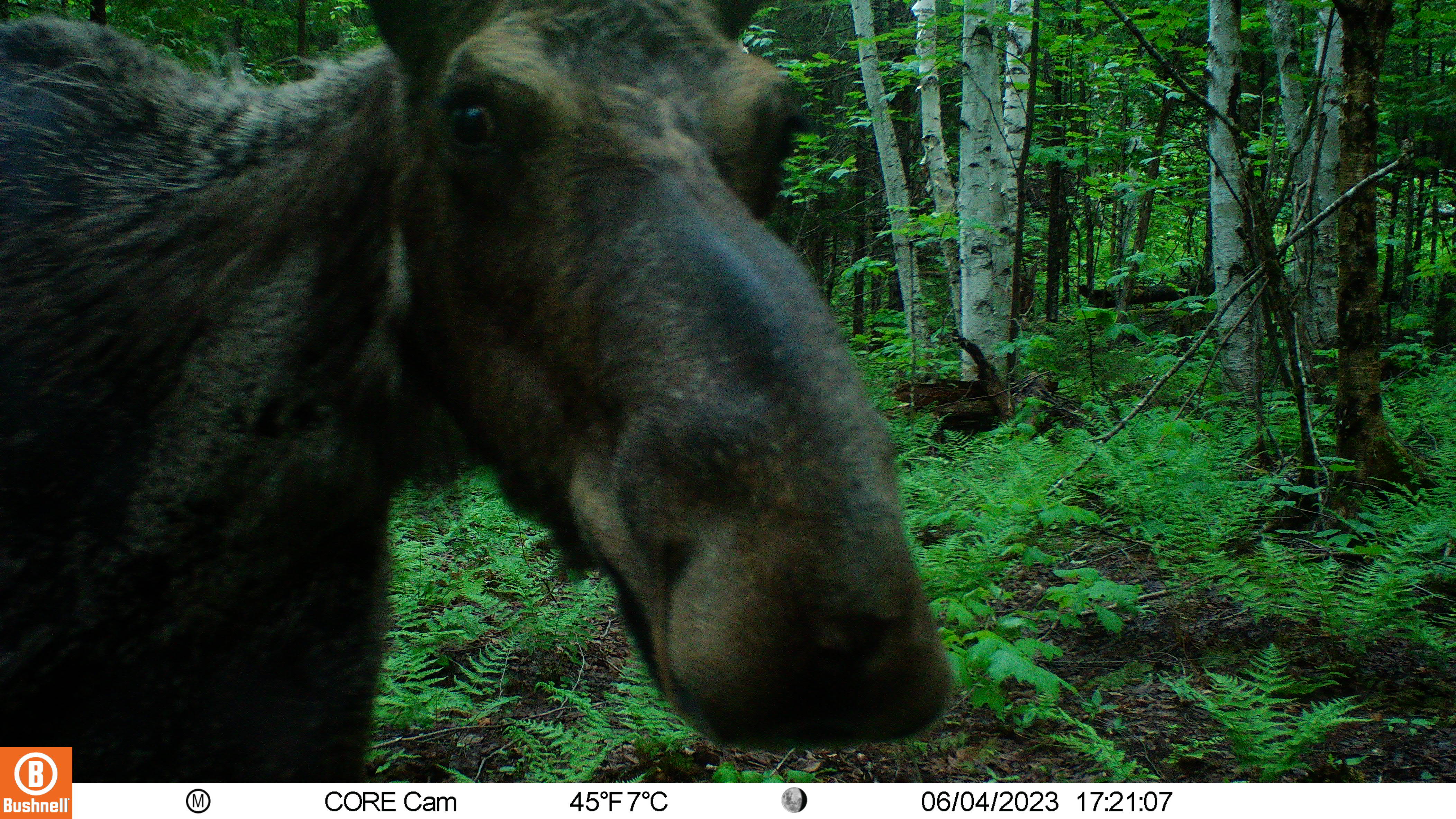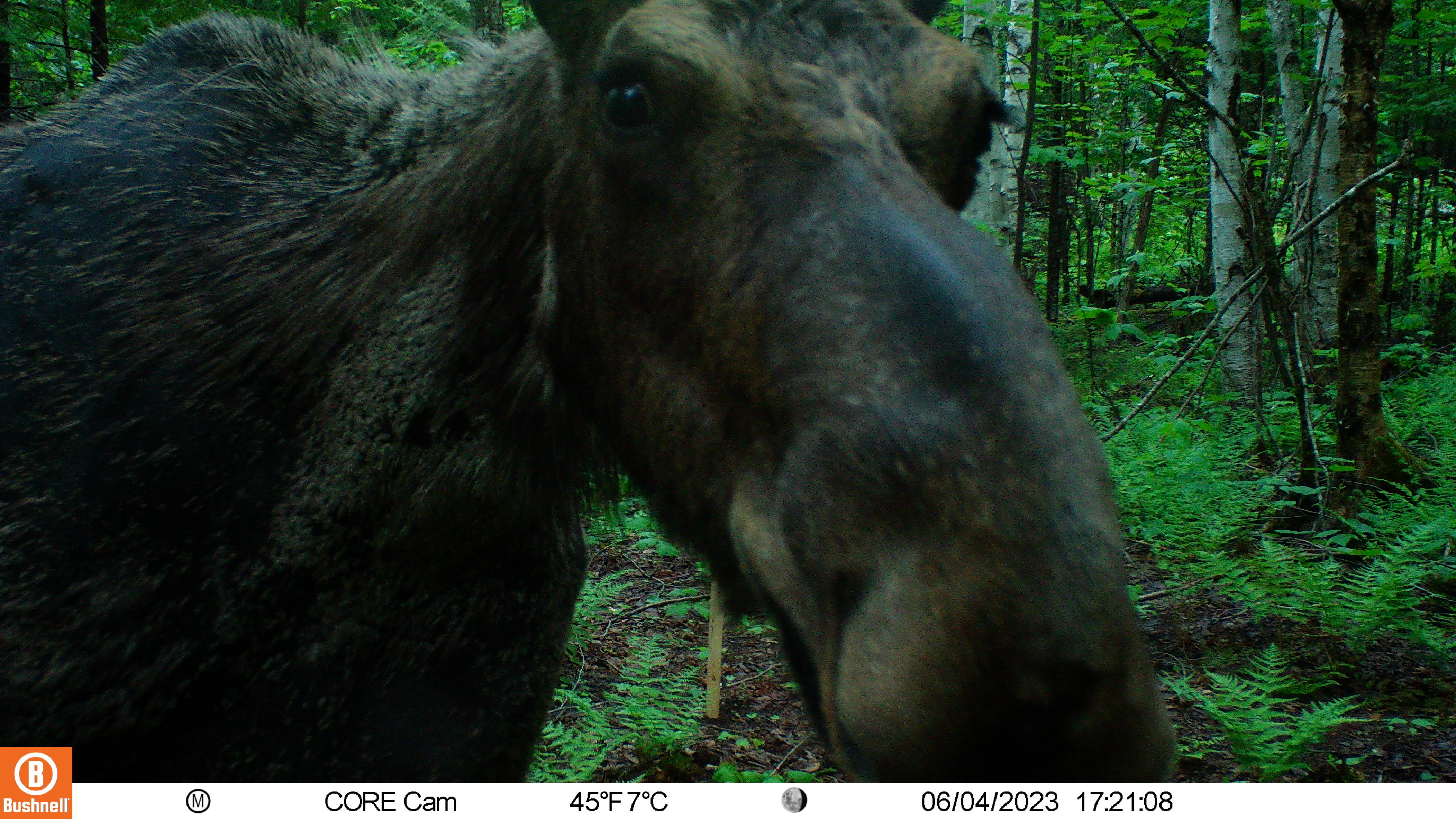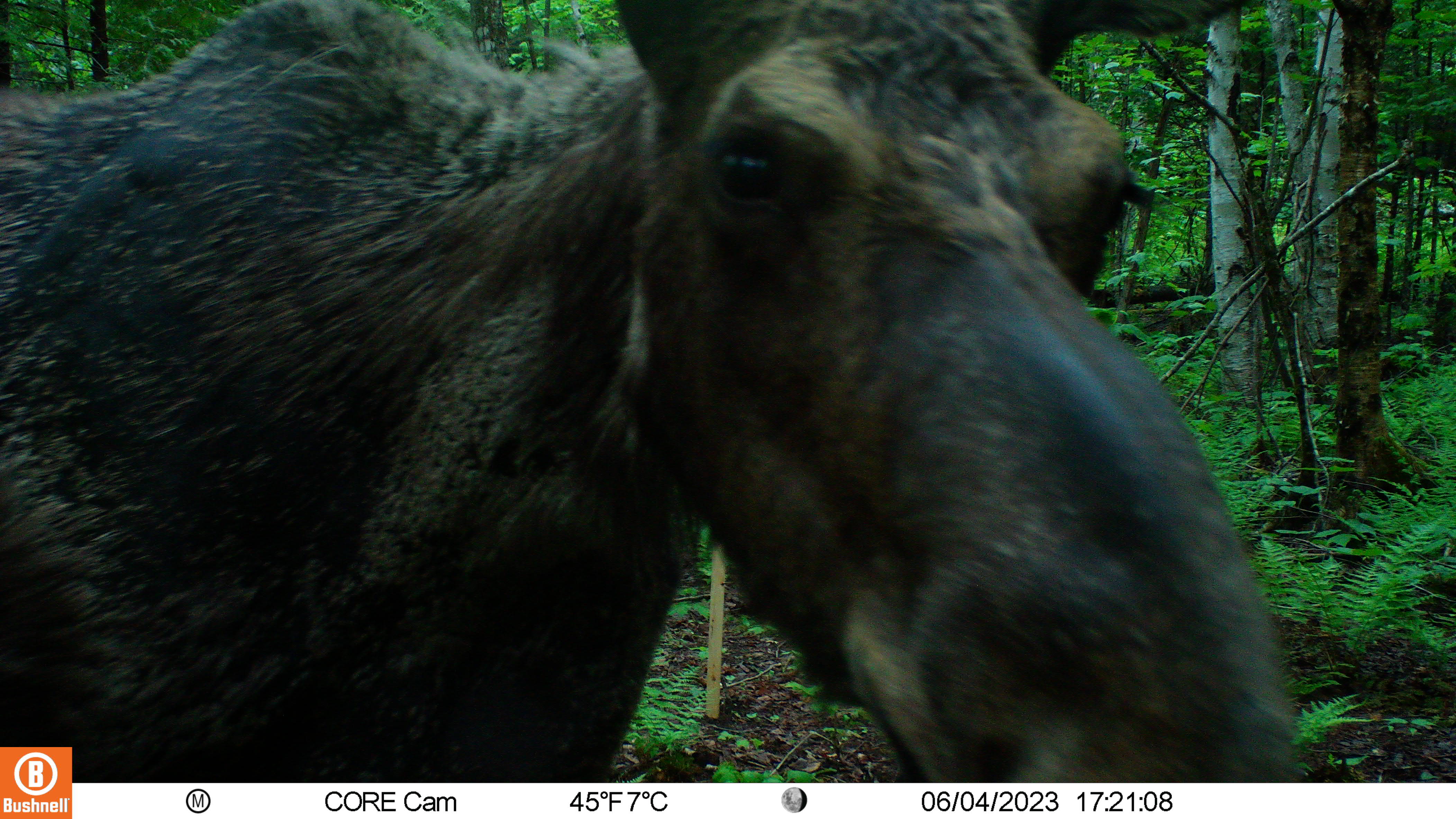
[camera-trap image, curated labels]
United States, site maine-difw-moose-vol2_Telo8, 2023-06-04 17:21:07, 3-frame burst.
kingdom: Animalia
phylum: Chordata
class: Mammalia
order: Artiodactyla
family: Cervidae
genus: Alces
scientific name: Alces alces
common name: moose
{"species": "moose (Alces alces)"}